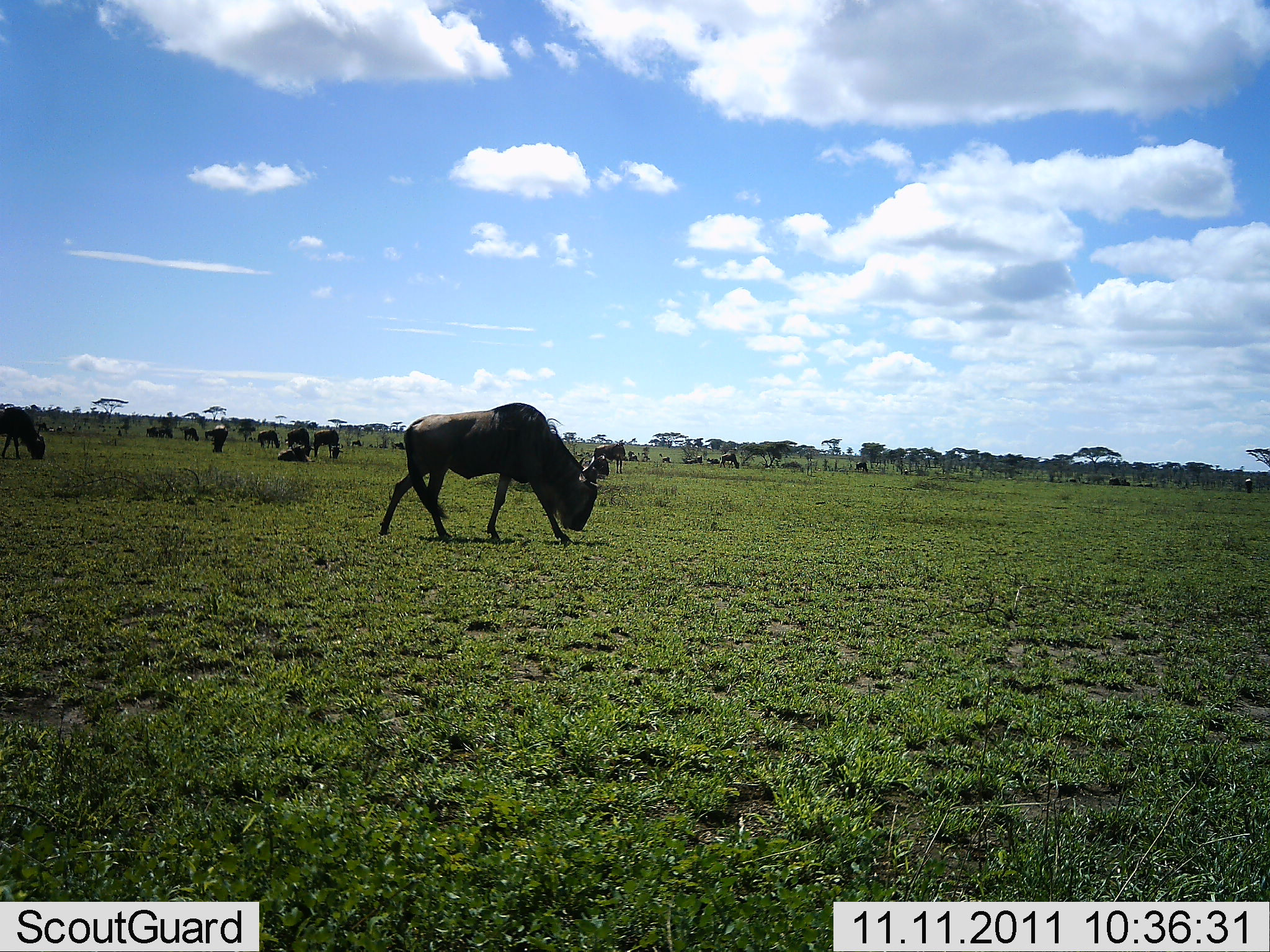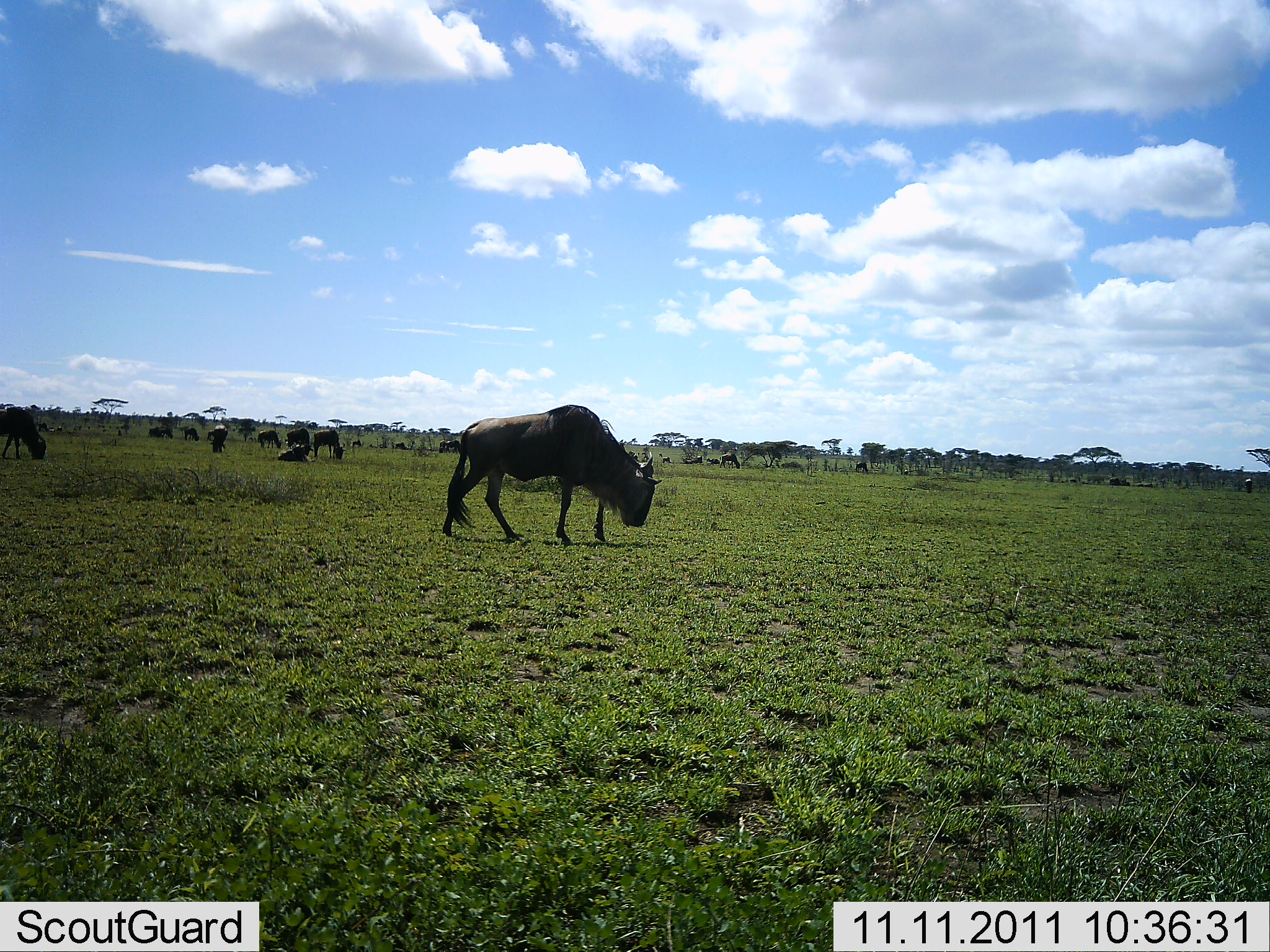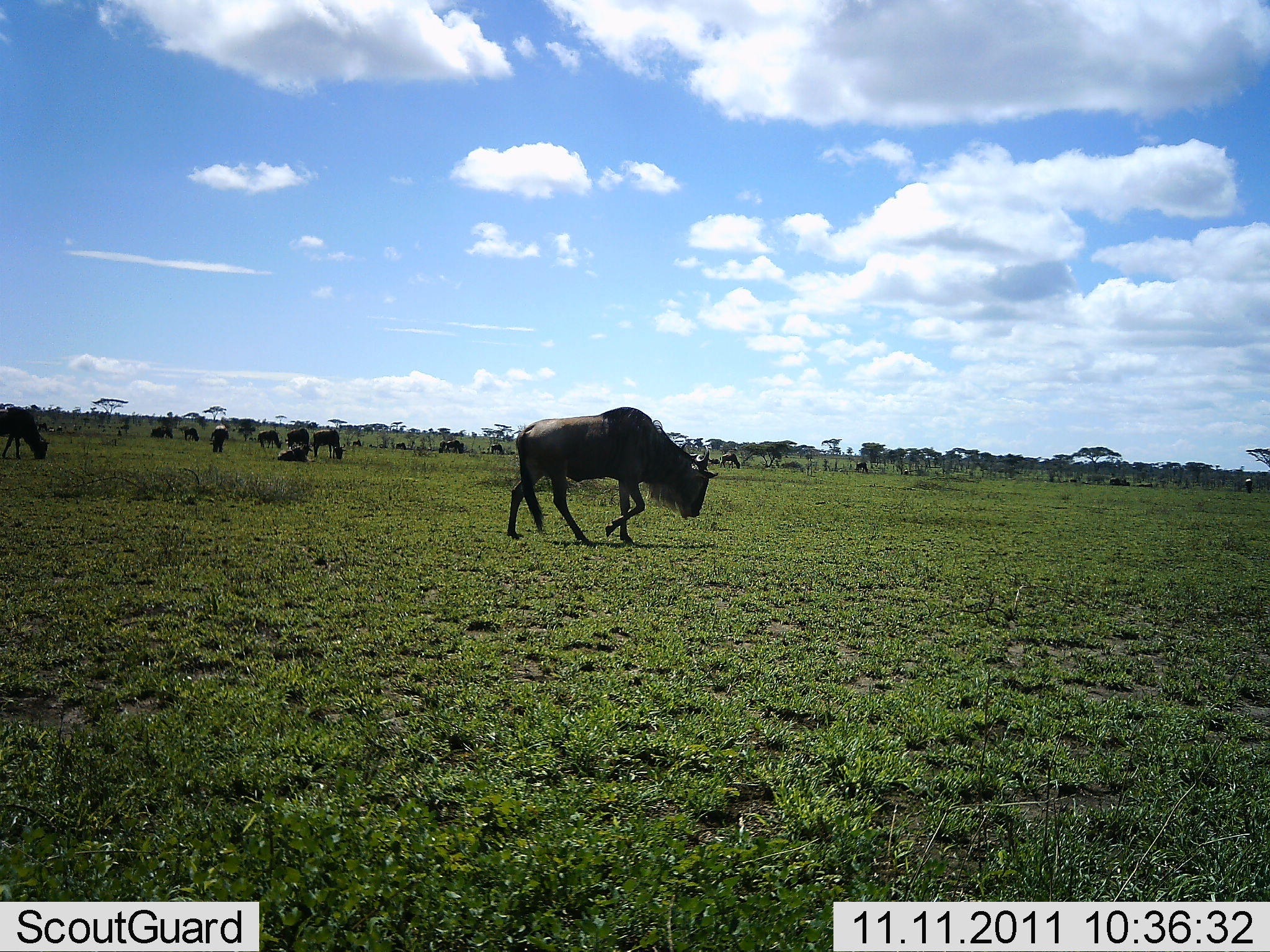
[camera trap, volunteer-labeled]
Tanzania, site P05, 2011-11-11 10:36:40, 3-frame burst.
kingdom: Animalia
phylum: Chordata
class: Mammalia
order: Artiodactyla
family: Bovidae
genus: Connochaetes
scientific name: Connochaetes taurinus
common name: blue wildebeest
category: wildebeest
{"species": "wildebeest (blue wildebeest) (Connochaetes taurinus)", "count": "11-50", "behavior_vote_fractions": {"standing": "60%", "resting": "40%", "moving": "50%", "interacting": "0%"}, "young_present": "0%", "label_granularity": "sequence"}